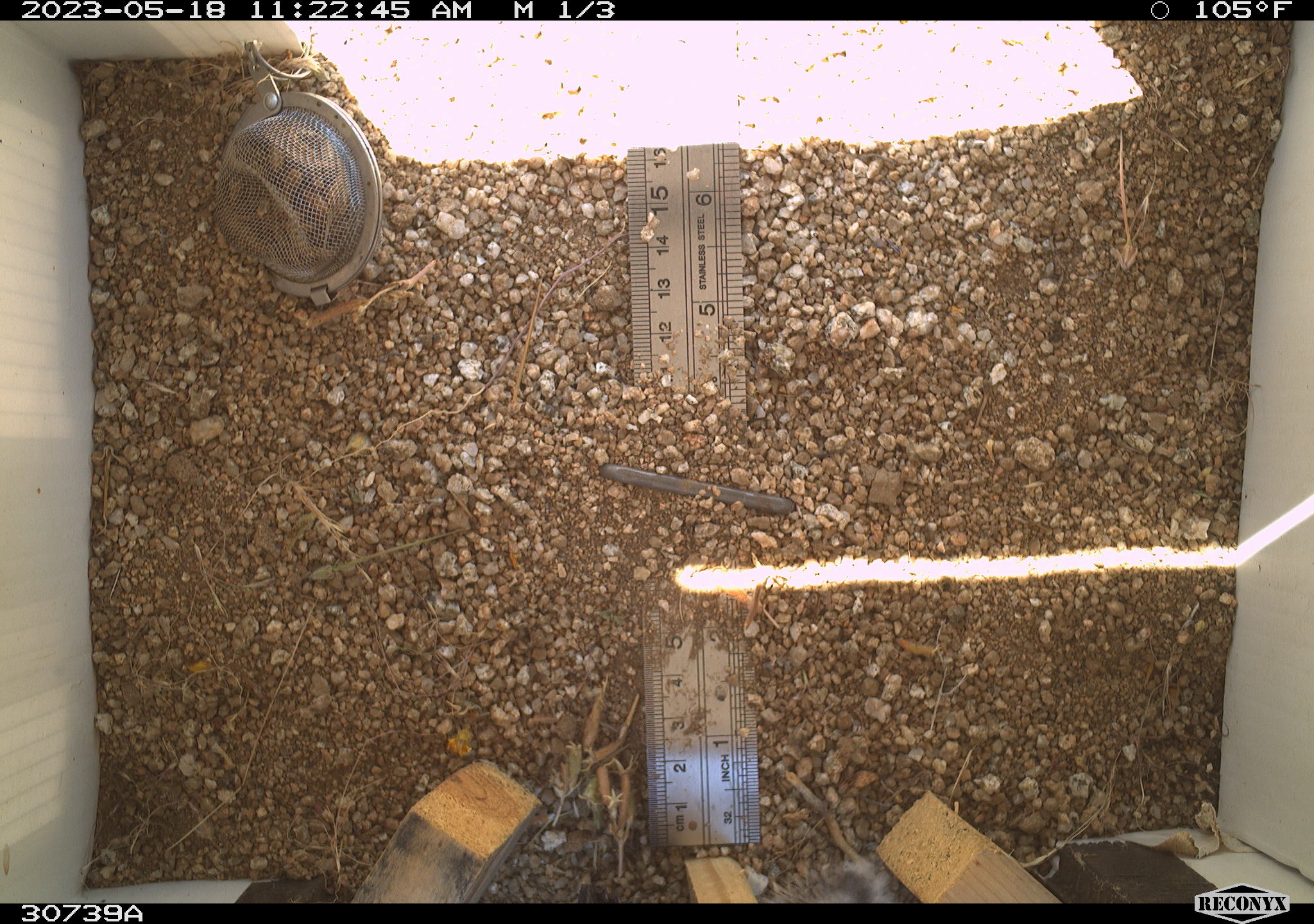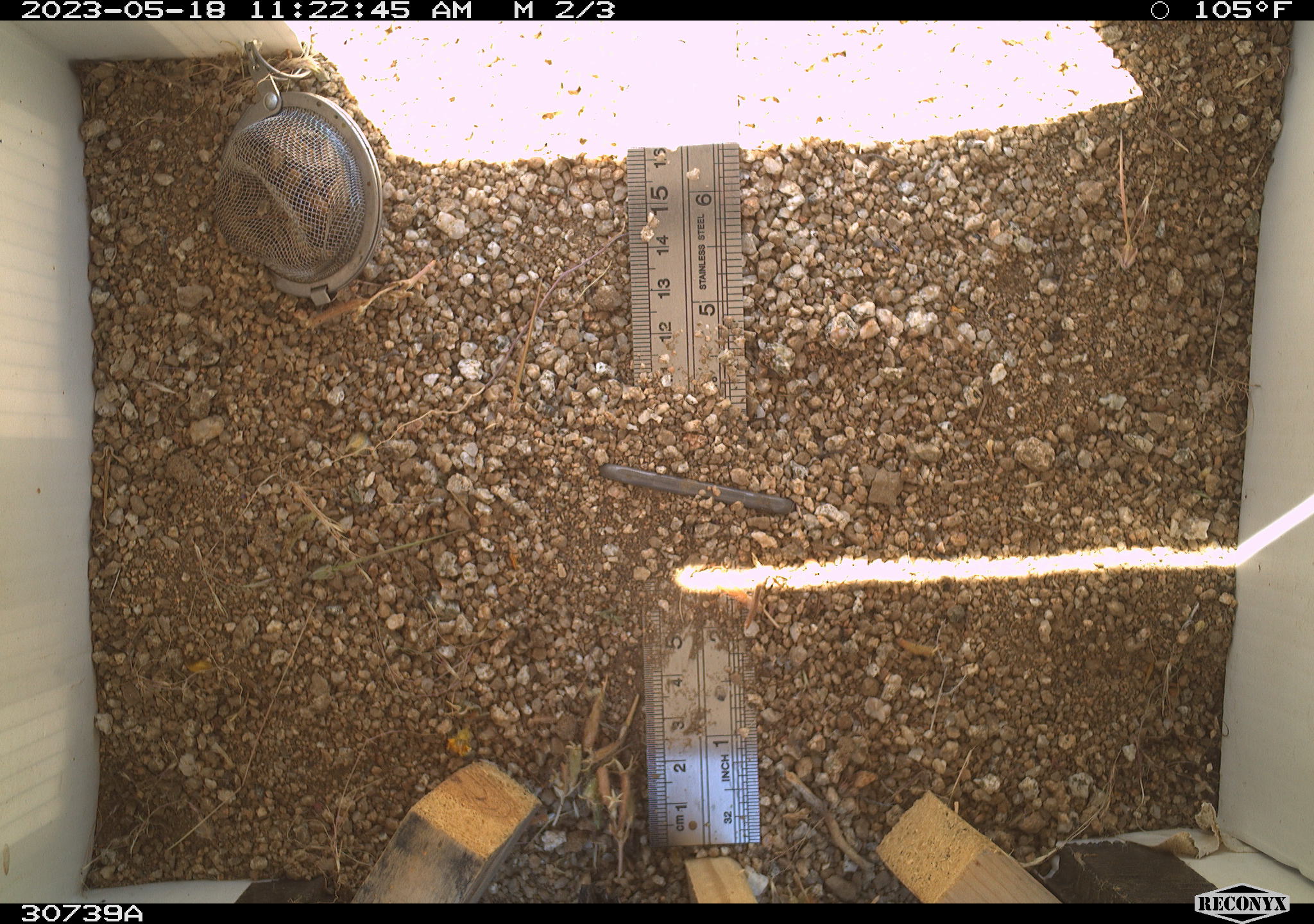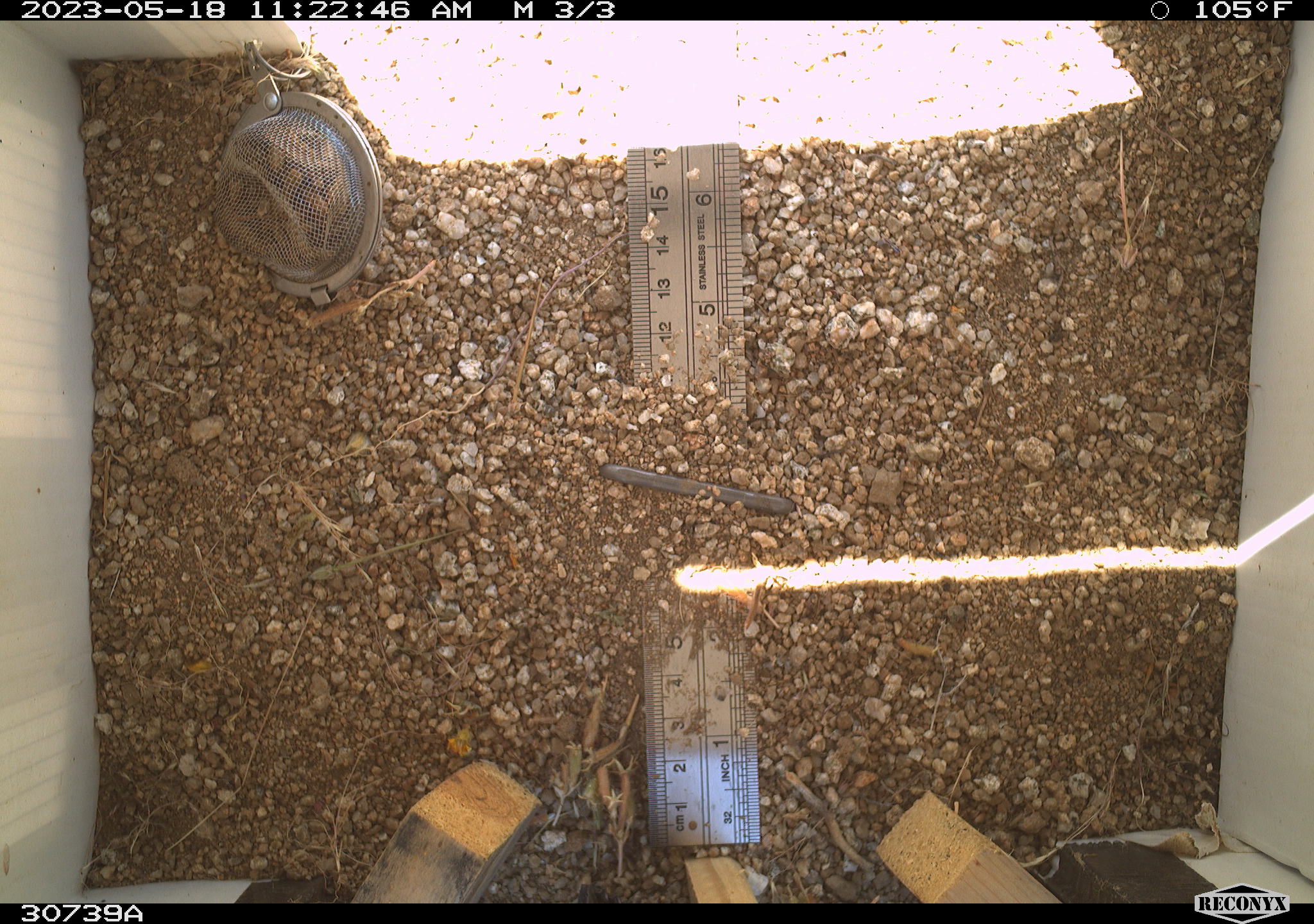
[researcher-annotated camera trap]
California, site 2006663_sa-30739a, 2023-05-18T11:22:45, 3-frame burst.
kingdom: Animalia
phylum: Chordata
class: Mammalia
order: Rodentia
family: Sciuridae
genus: Ammospermophilus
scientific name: Ammospermophilus leucurus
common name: white-tailed antelope squirrel